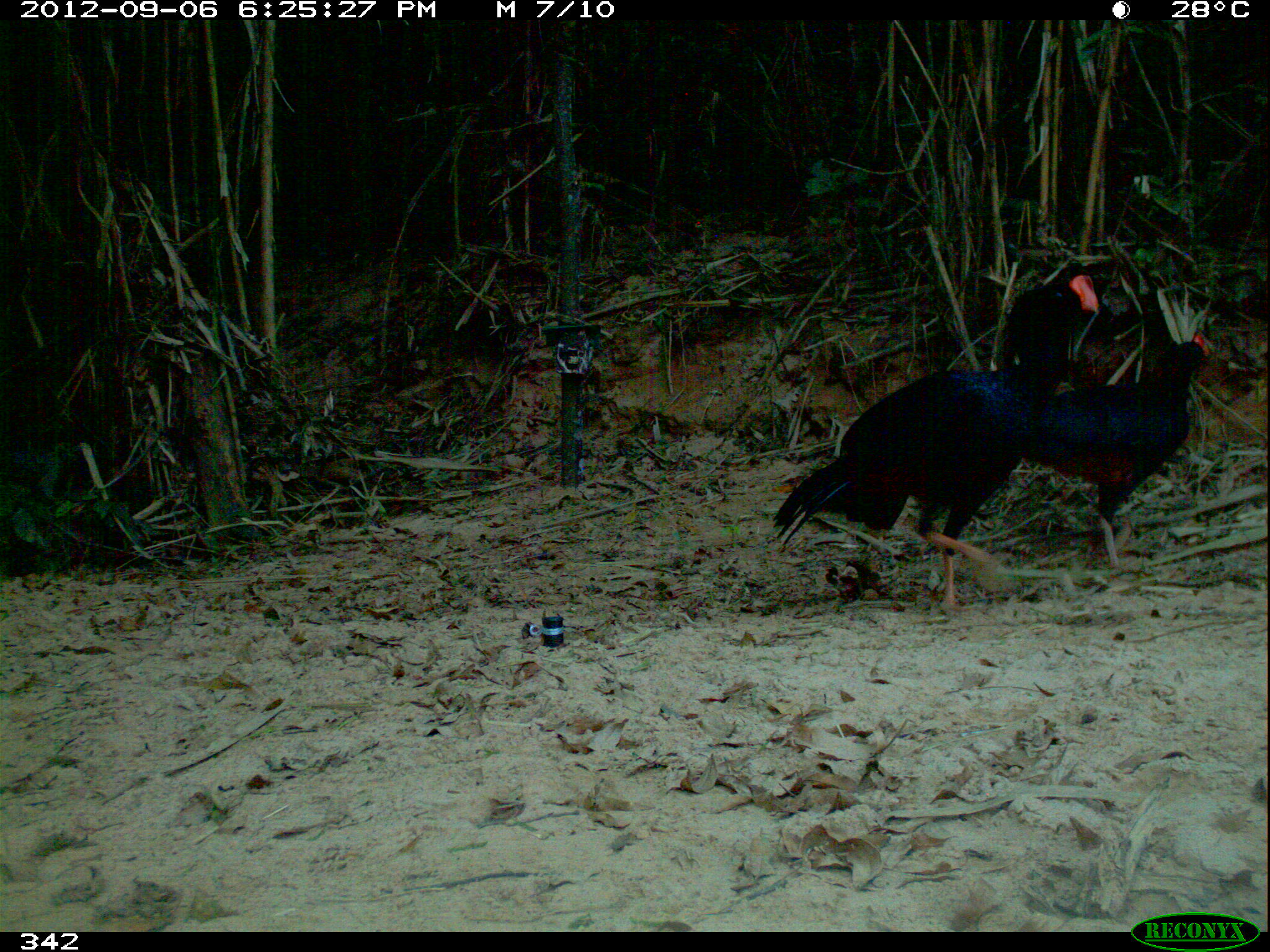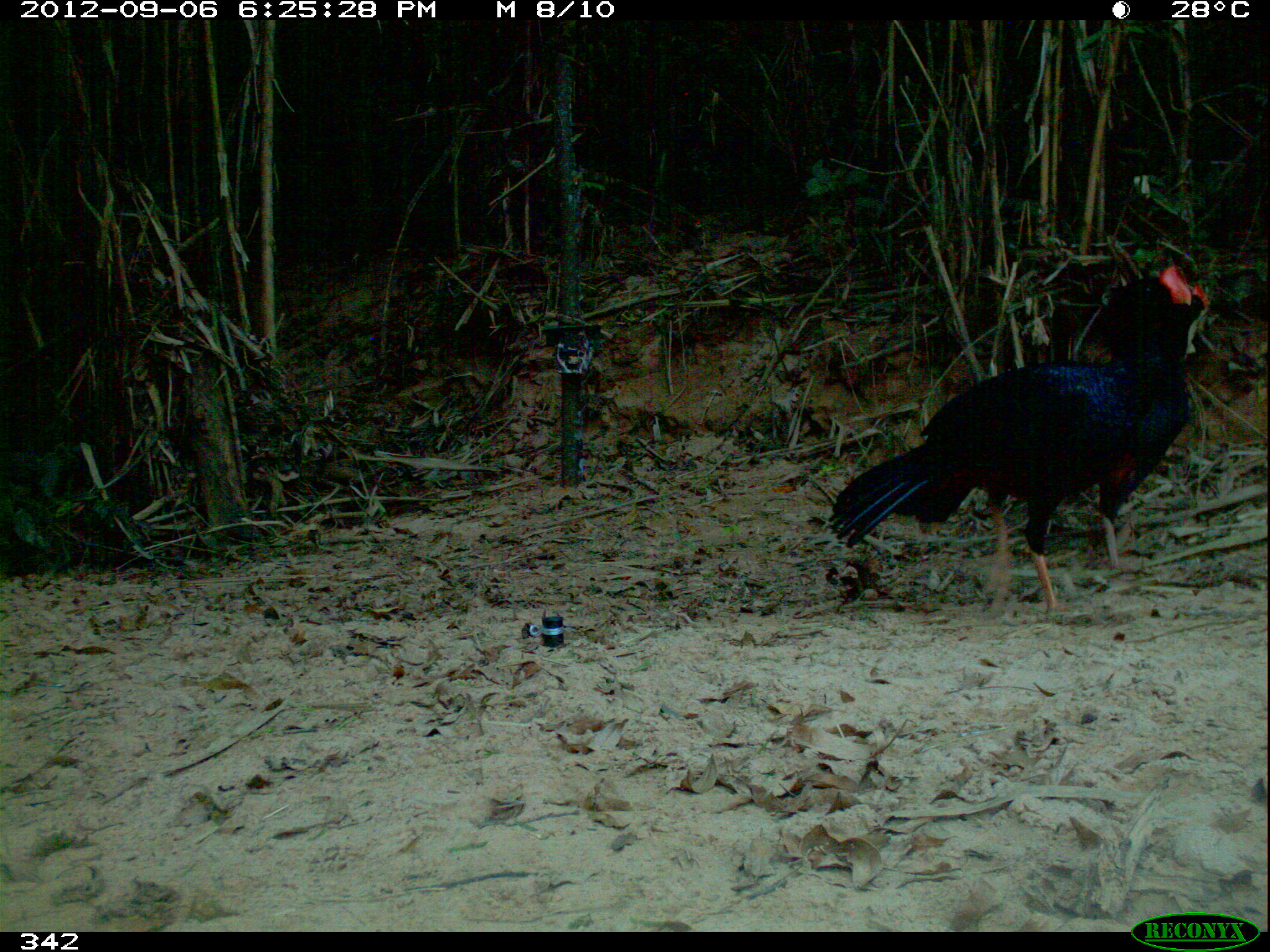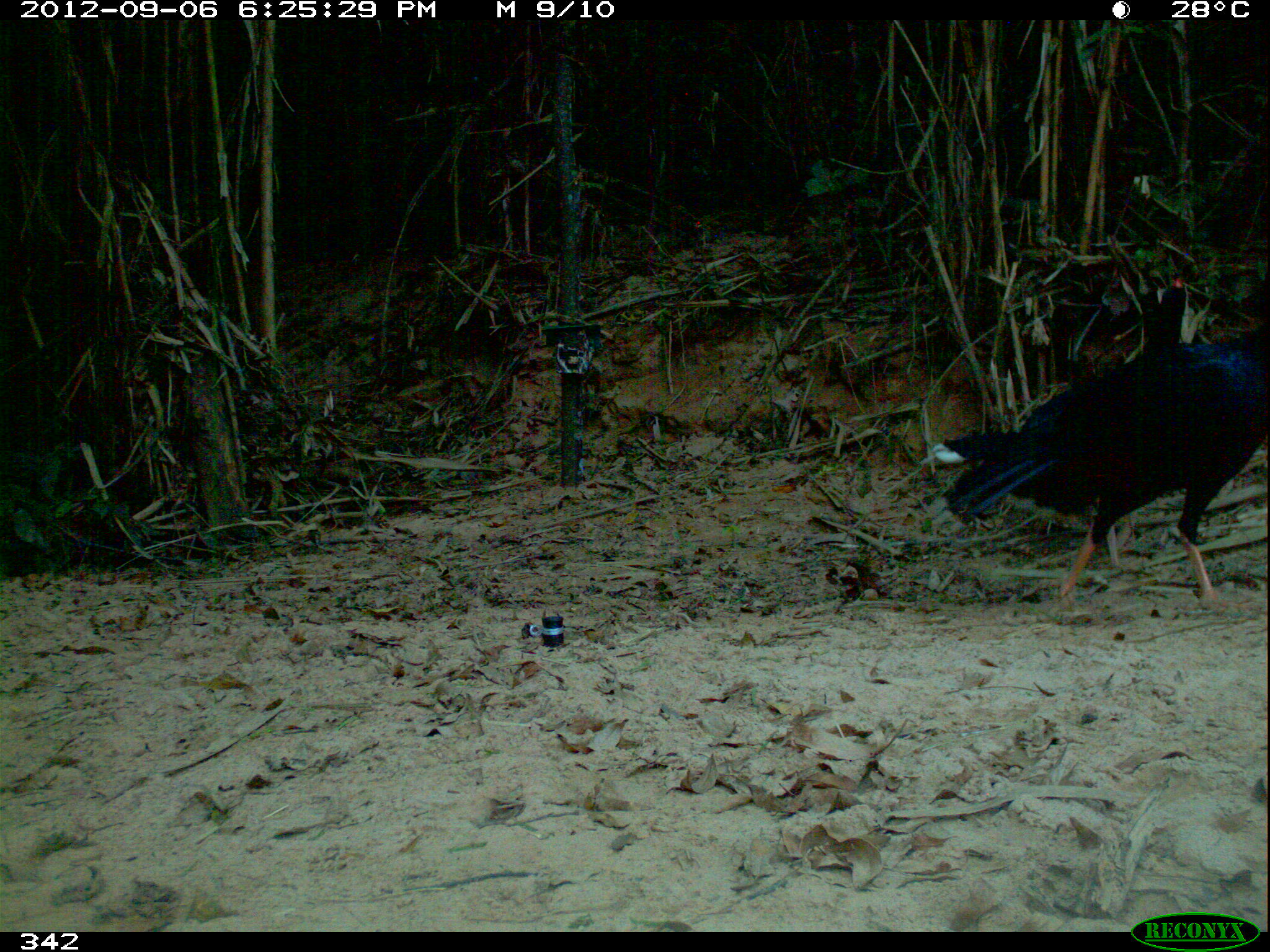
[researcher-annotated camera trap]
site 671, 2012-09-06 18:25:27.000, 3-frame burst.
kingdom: Animalia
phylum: Chordata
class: Aves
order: Galliformes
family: Cracidae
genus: Mitu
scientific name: Mitu tuberosum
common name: razor-billed curassow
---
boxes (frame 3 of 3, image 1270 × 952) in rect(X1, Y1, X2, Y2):
mitu tuberosum: rect(940, 310, 1269, 617); rect(930, 277, 1186, 572)